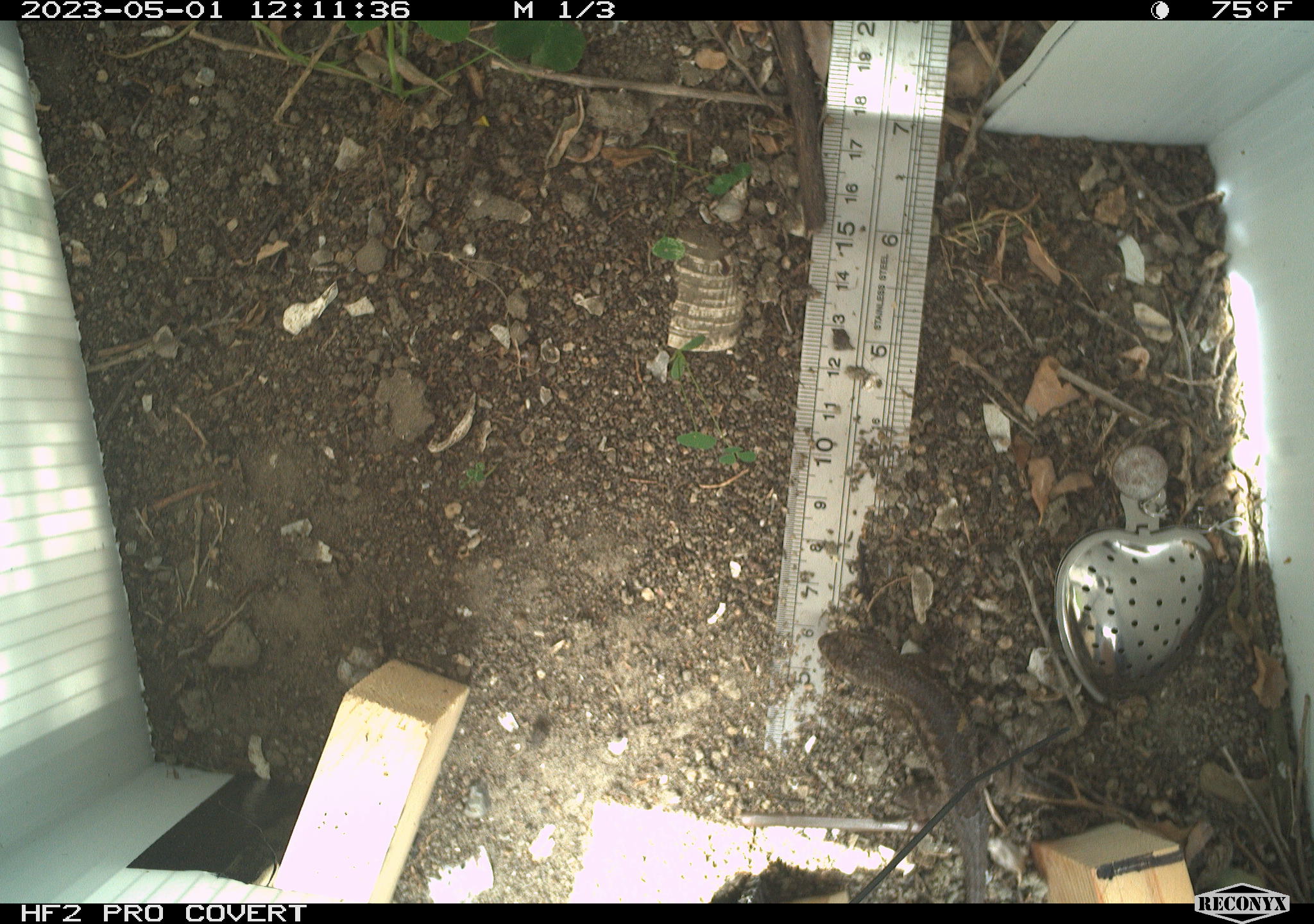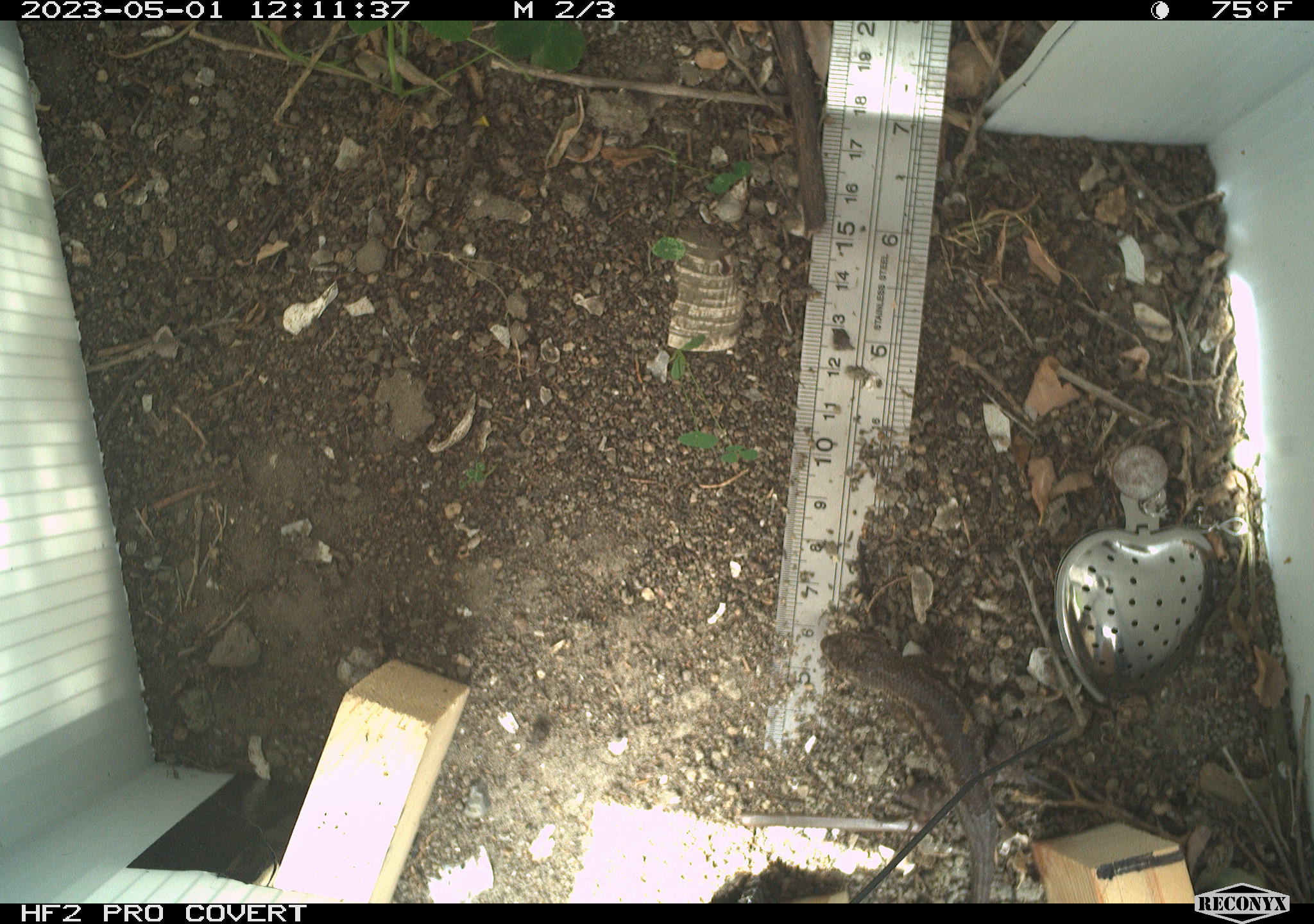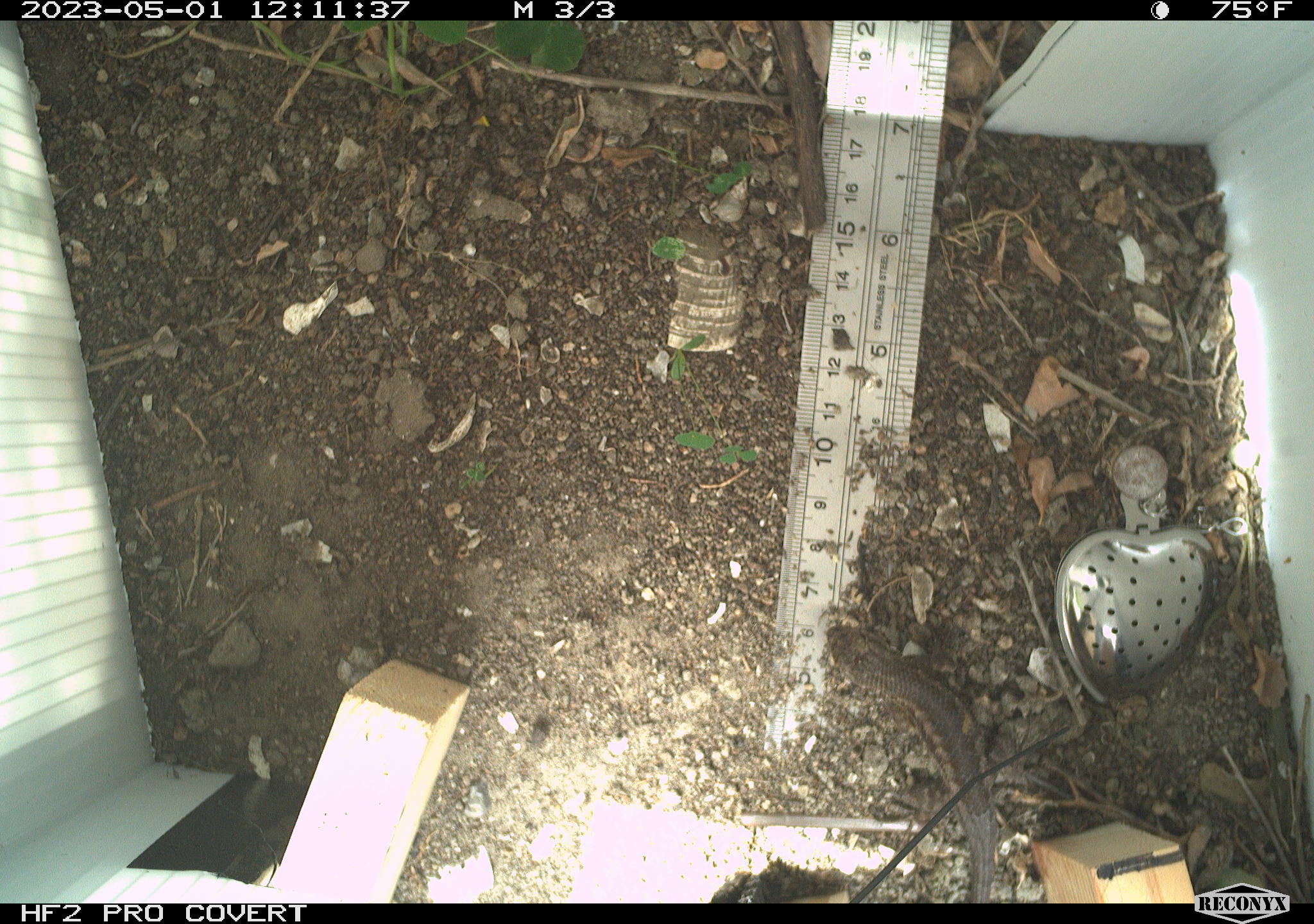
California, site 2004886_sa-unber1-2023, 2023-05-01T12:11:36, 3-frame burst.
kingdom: Animalia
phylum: Chordata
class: Reptilia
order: Squamata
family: Phrynosomatidae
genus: Sceloporus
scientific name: Sceloporus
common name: spiny lizards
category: sceloporus species